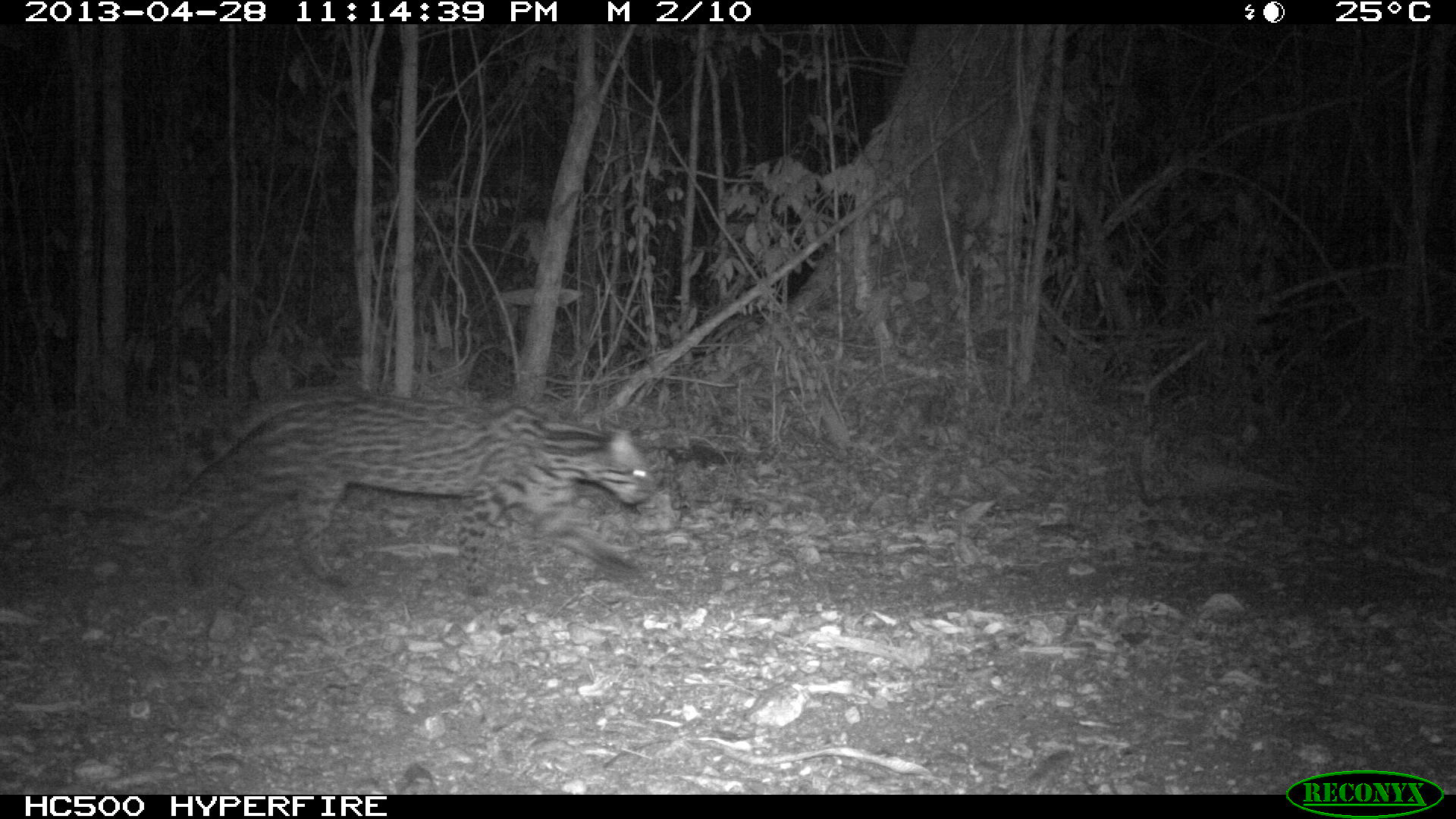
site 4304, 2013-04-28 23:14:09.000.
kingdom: Animalia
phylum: Chordata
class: Mammalia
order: Carnivora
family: Felidae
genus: Leopardus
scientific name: Leopardus pardalis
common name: ocelot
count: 1